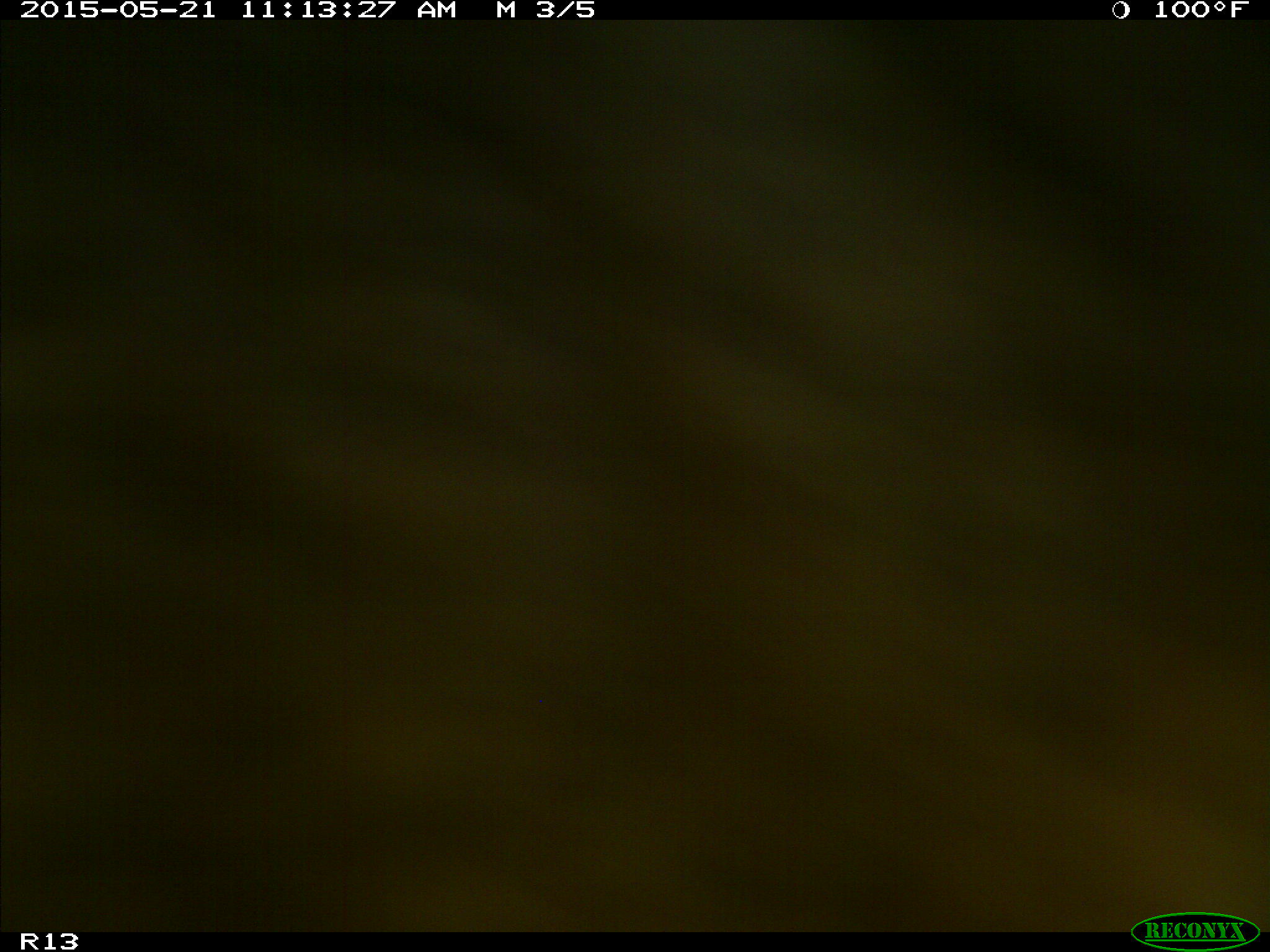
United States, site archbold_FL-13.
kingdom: Animalia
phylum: Chordata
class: Mammalia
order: Artiodactyla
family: Bovidae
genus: Bos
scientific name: Bos taurus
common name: domestic cow